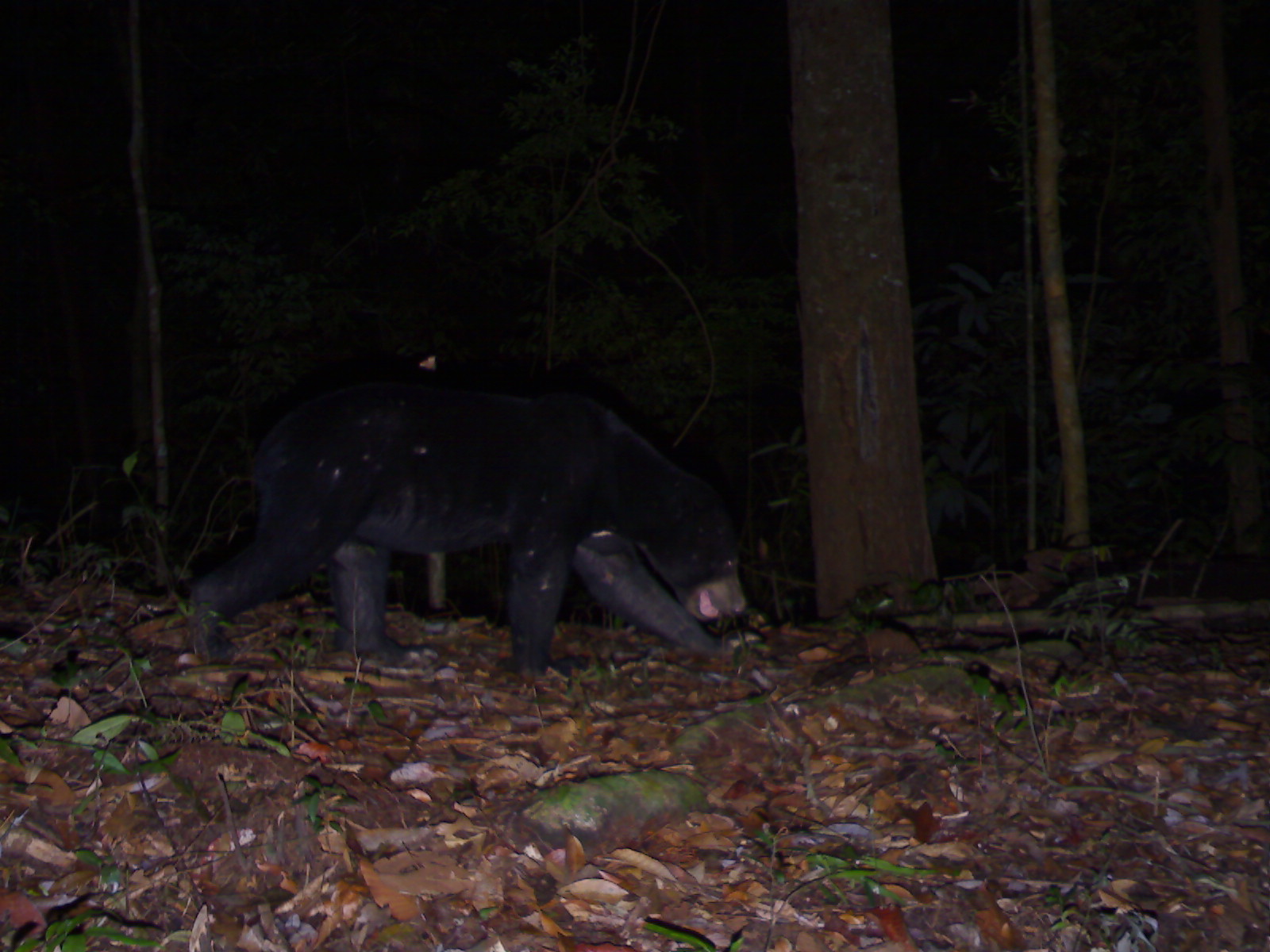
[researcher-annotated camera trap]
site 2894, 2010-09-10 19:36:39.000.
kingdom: Animalia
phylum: Chordata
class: Mammalia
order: Carnivora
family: Ursidae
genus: Helarctos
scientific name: Helarctos malayanus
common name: sun bear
Helarctos malayanus (sun bear), count 1.